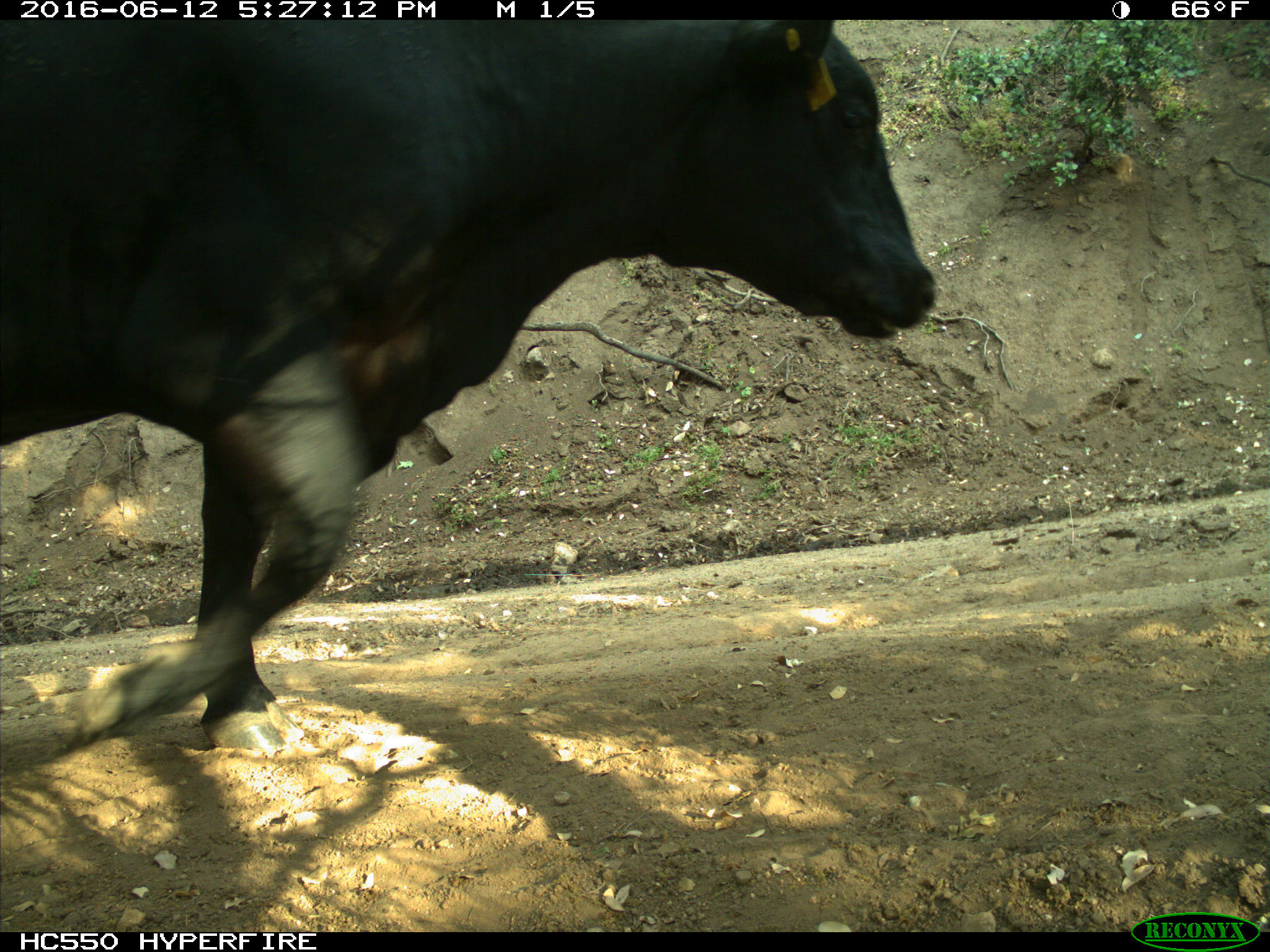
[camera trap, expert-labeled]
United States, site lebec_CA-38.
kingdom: Animalia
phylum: Chordata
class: Mammalia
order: Artiodactyla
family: Bovidae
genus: Bos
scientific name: Bos taurus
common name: domestic cow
Bos taurus (domestic cow).